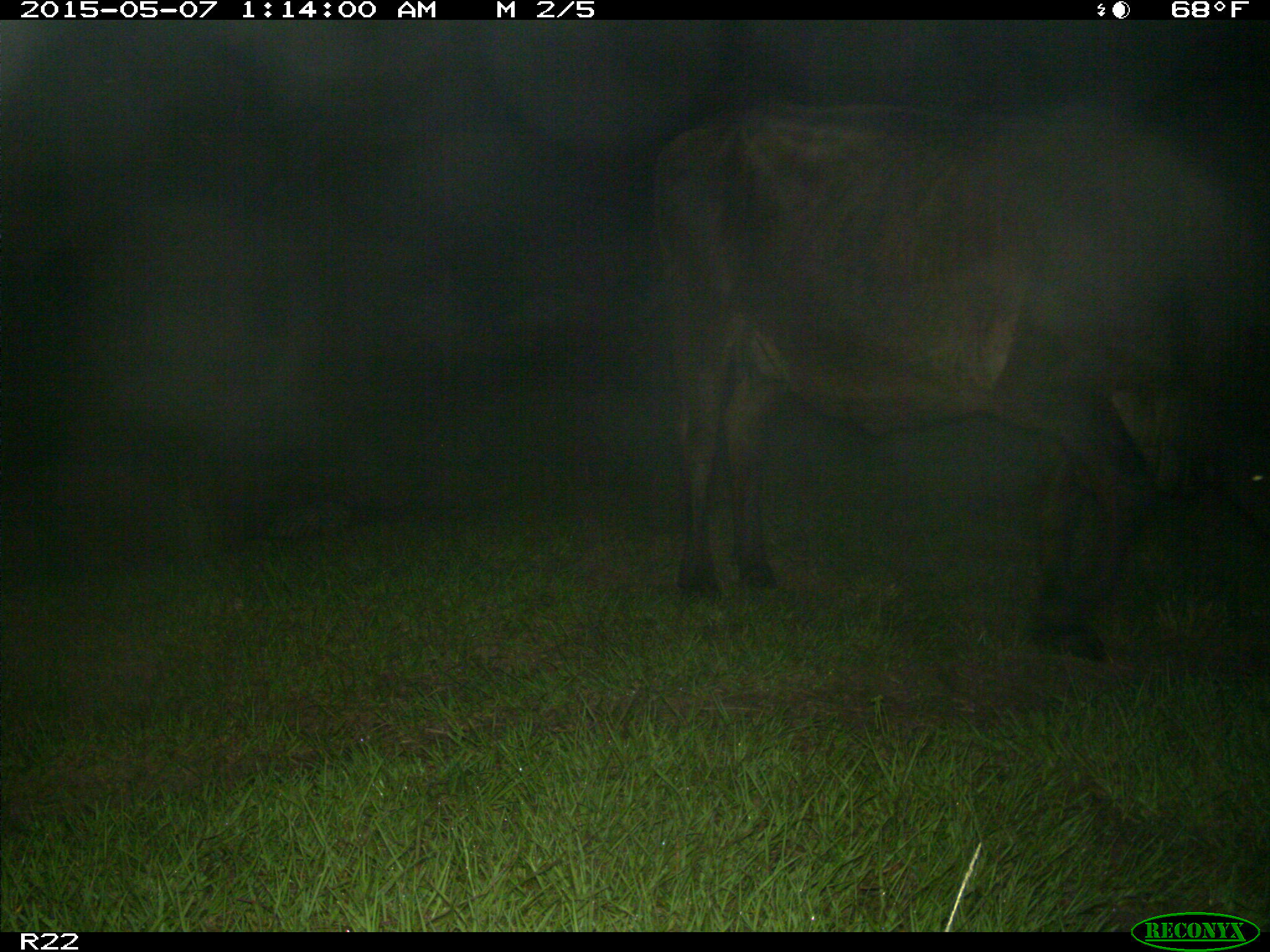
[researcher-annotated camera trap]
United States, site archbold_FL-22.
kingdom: Animalia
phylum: Chordata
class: Mammalia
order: Artiodactyla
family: Bovidae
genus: Bos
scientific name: Bos taurus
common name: domestic cow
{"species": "Bos taurus (domestic cow)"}